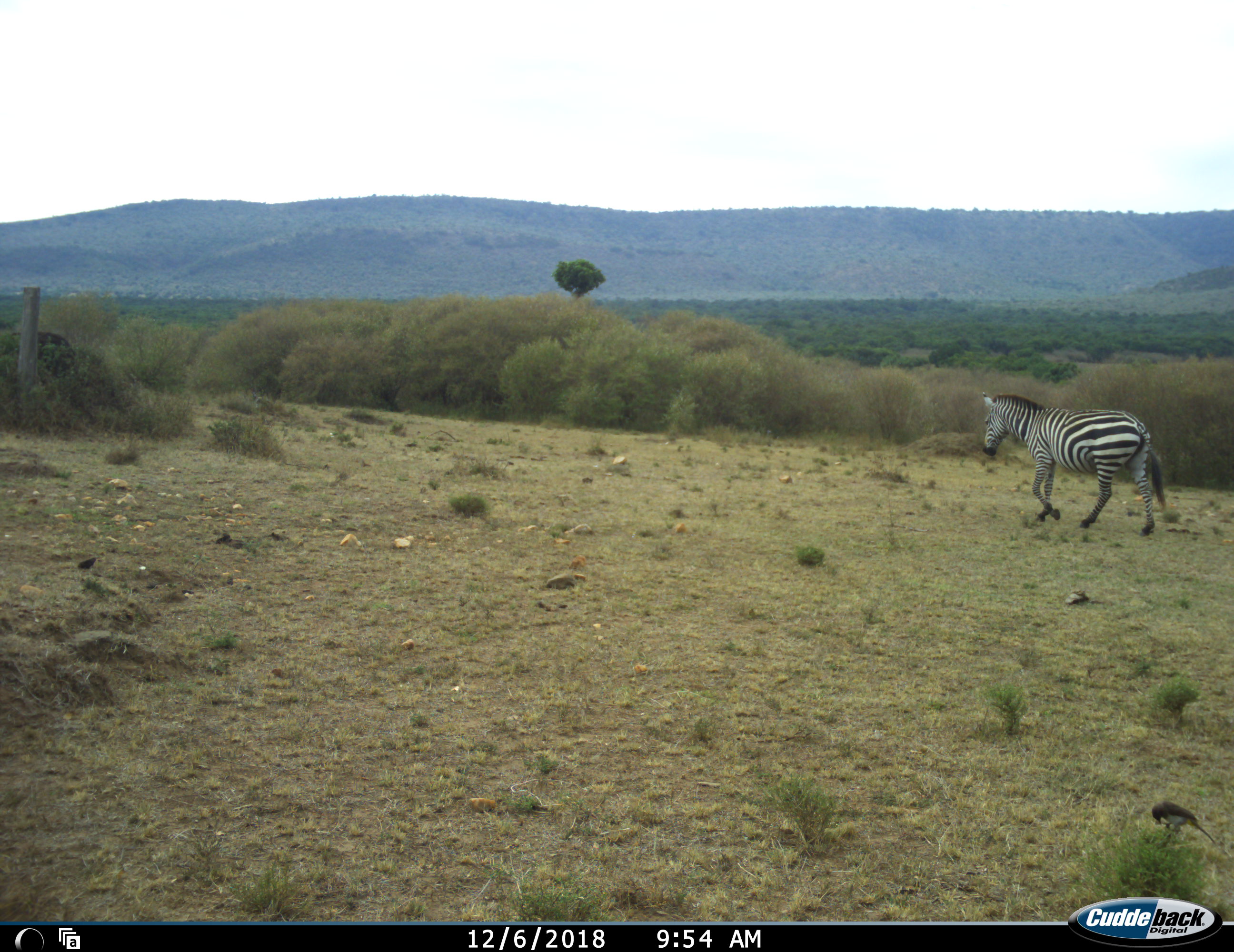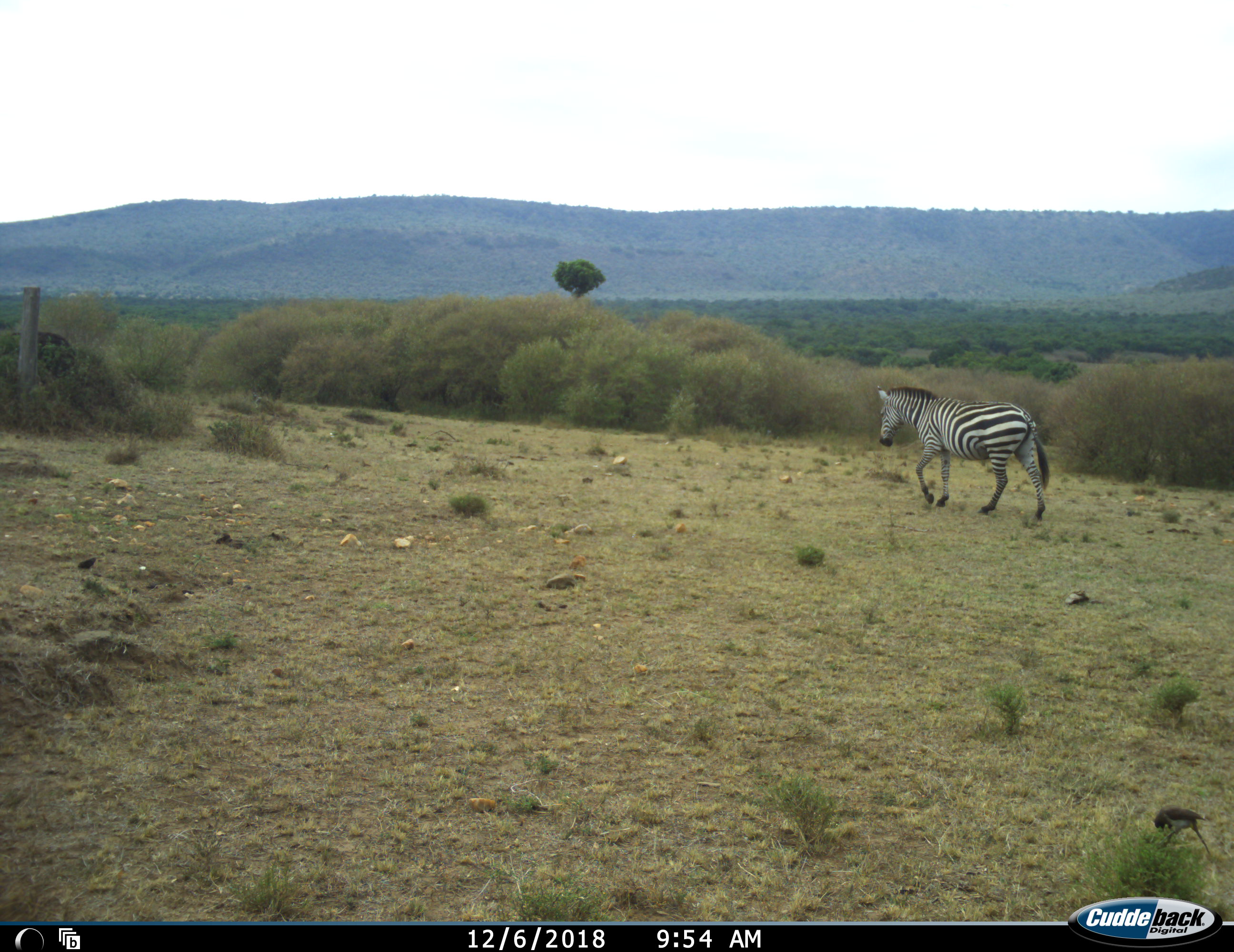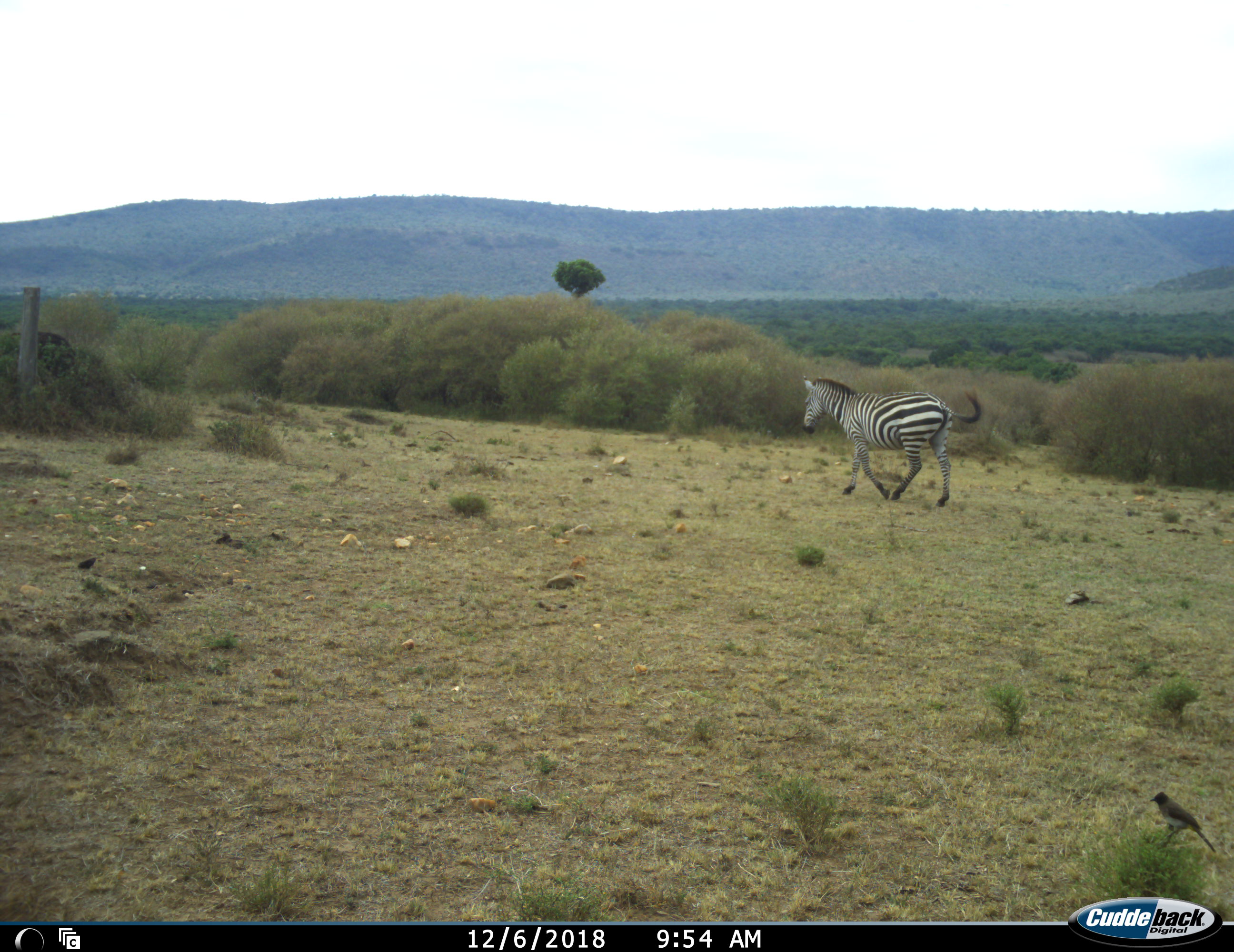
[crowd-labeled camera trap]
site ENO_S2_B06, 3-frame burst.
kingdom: Animalia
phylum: Chordata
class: Aves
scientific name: Aves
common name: bird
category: birdother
Birdother (bird) (Aves), count 1. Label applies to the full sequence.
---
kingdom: Animalia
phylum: Chordata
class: Mammalia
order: Perissodactyla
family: Equidae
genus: Equus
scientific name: Equus quagga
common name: plains zebra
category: zebraplains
Zebraplains (plains zebra) (Equus quagga), count 1. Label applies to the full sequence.